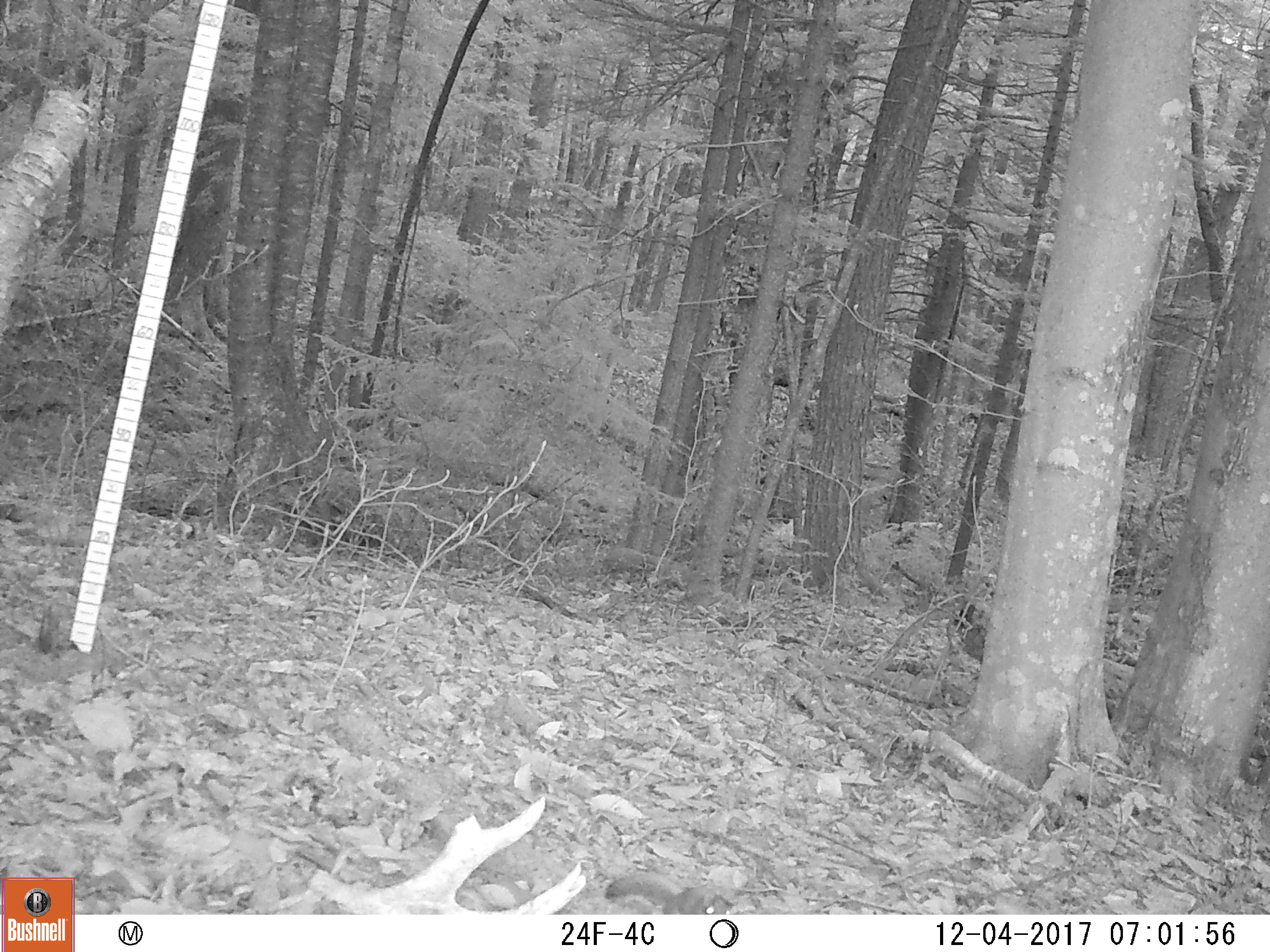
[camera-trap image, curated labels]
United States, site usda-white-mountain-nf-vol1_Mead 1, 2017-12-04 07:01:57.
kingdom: Animalia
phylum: Chordata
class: Mammalia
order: Rodentia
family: Sciuridae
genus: Tamiasciurus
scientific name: Tamiasciurus hudsonicus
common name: red squirrel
Red squirrel (Tamiasciurus hudsonicus).